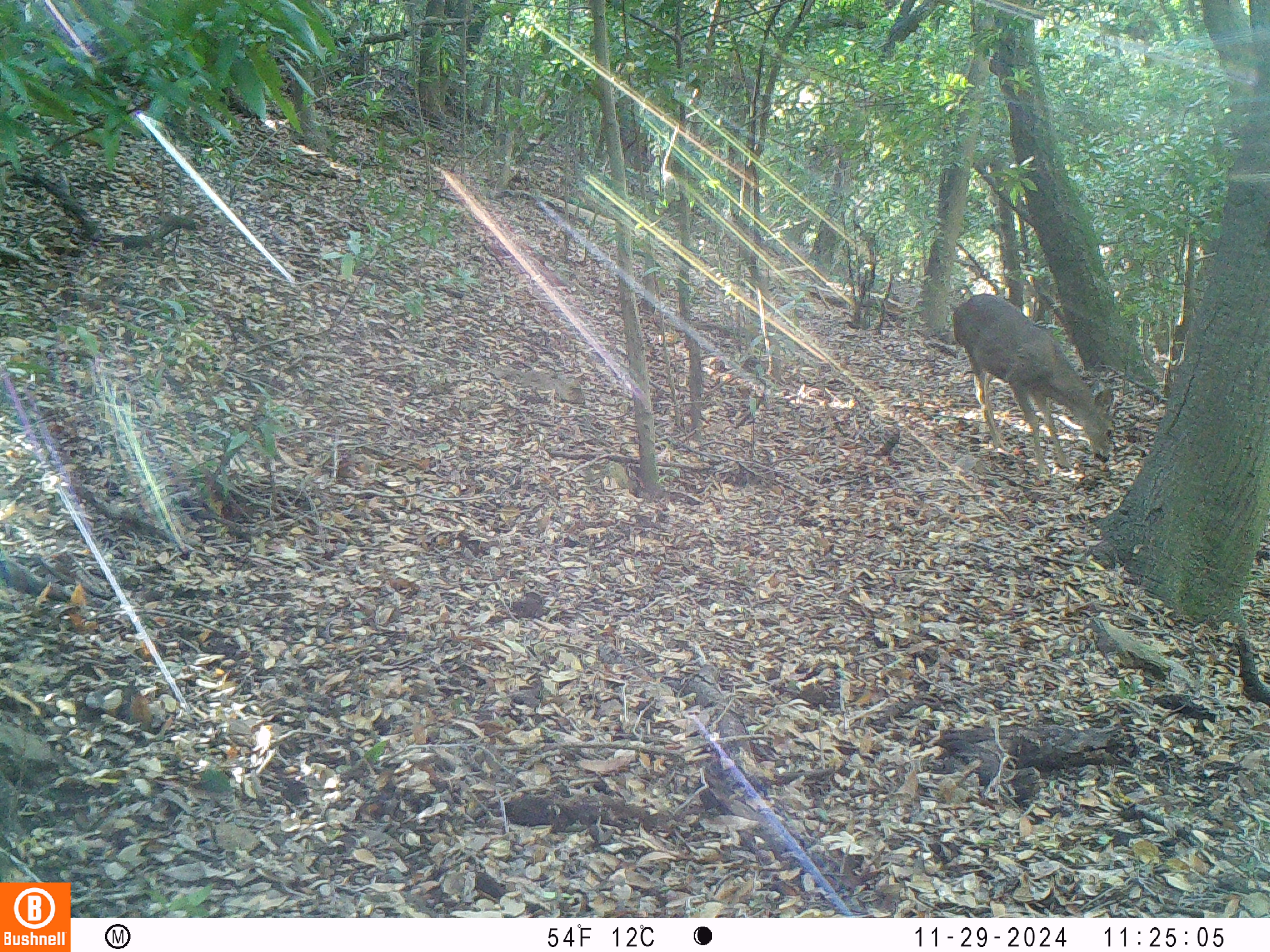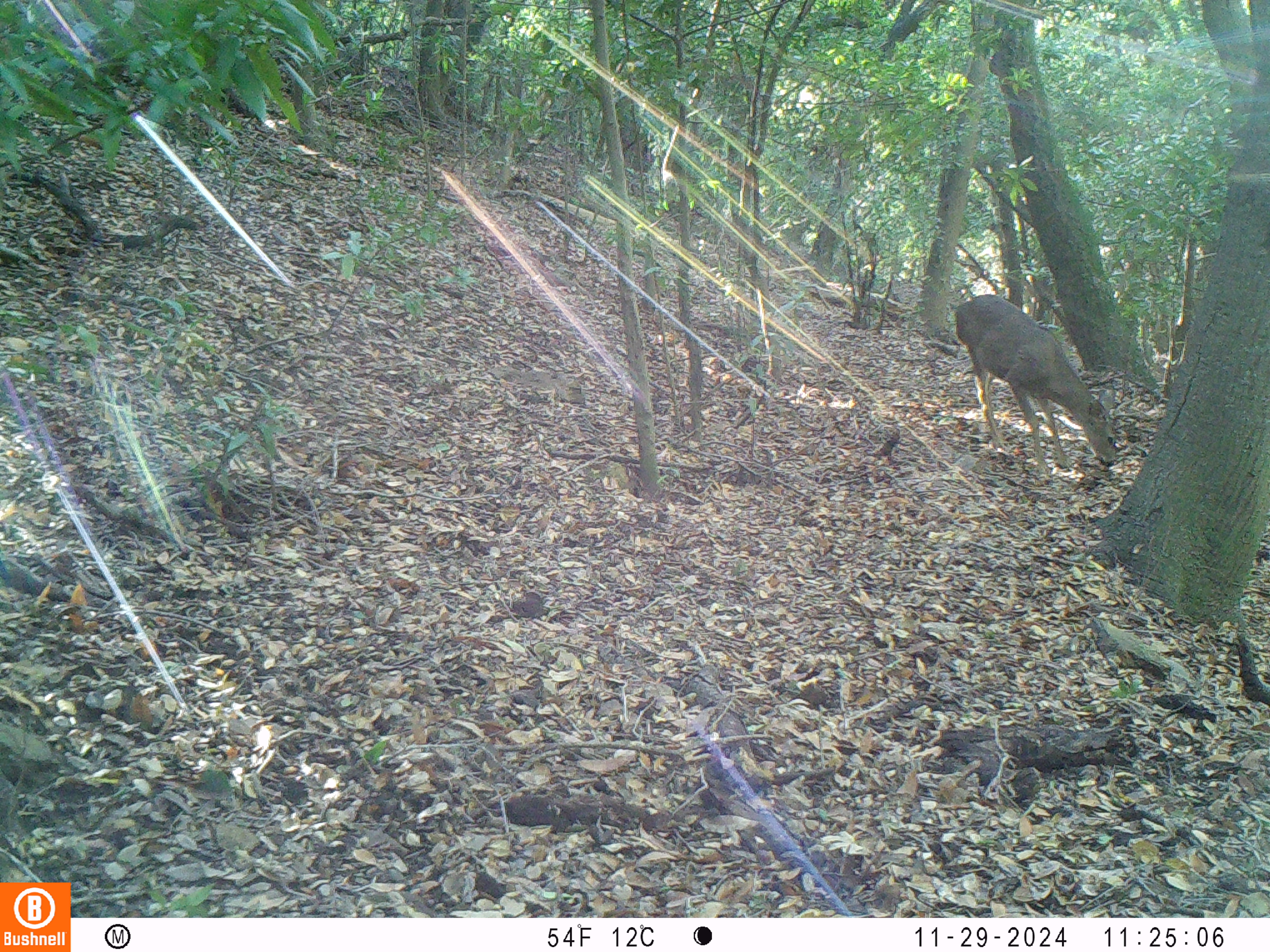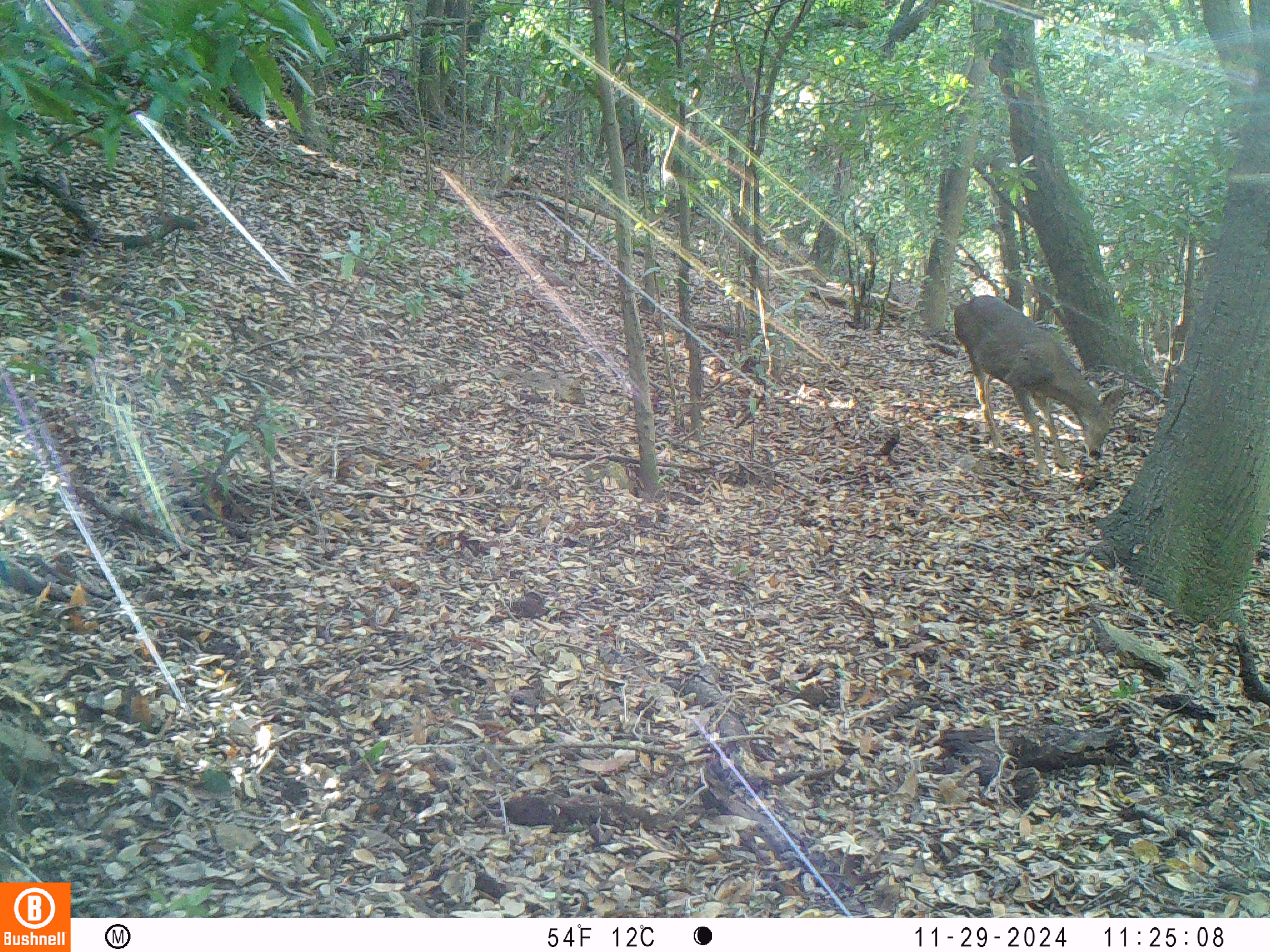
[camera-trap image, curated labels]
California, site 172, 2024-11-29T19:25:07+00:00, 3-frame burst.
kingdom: Animalia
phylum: Chordata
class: Mammalia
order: Artiodactyla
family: Cervidae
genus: Odocoileus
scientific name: Odocoileus hemionus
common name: mule deer